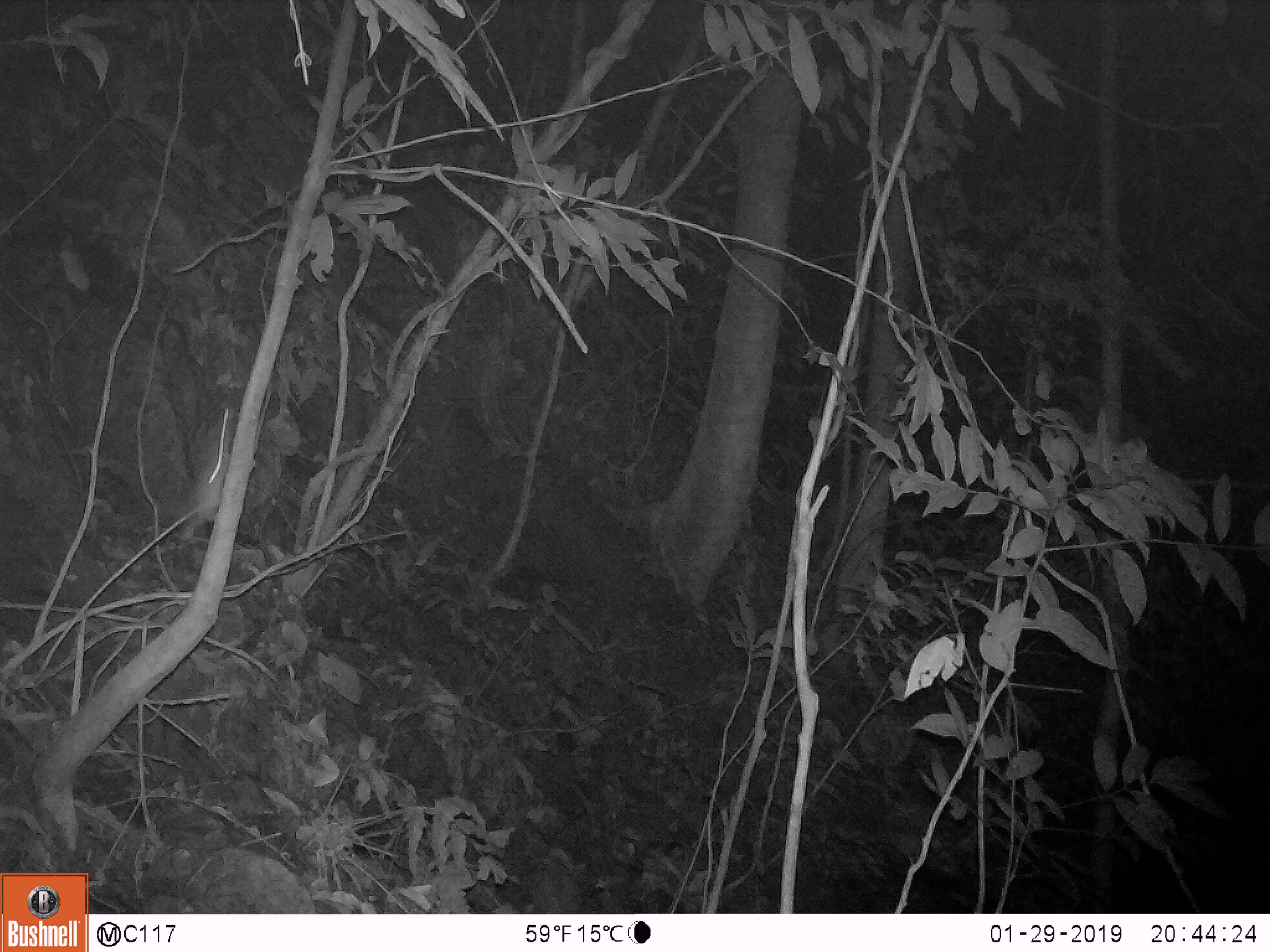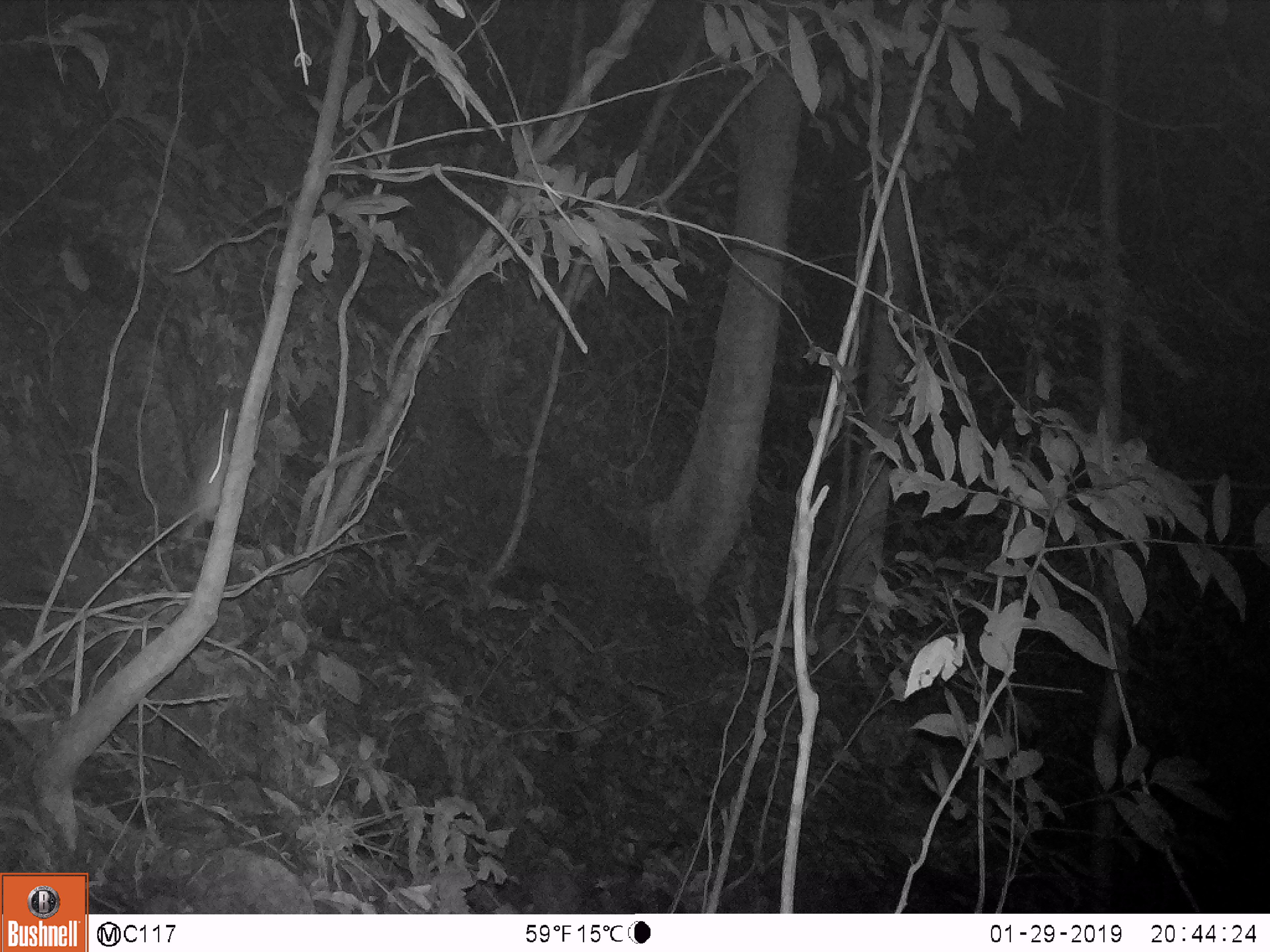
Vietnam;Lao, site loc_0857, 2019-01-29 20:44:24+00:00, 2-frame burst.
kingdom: Animalia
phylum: Chordata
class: Mammalia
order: Rodentia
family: Muridae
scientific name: Muridae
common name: old-world mice and rats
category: unidentified murid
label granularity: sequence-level